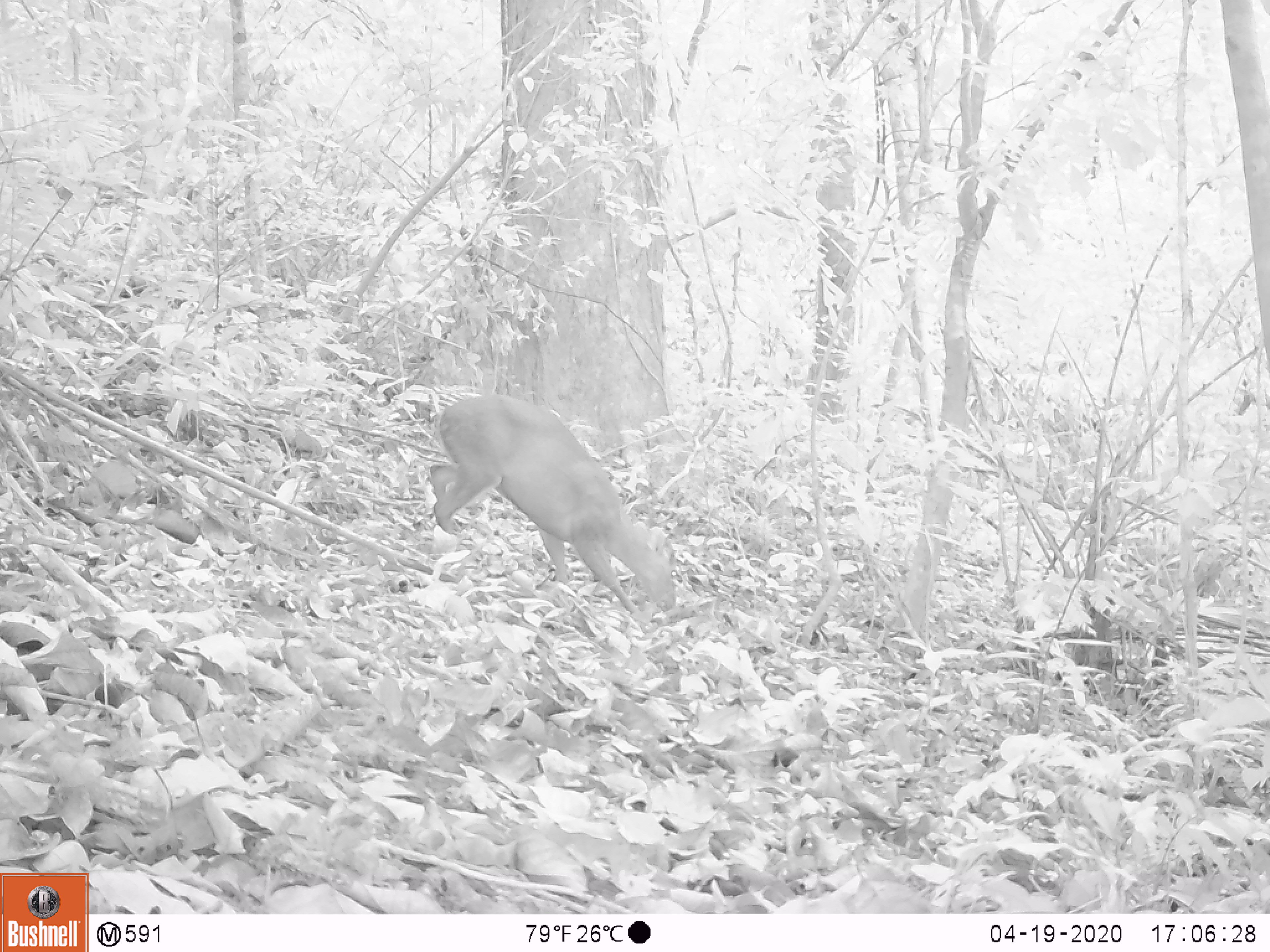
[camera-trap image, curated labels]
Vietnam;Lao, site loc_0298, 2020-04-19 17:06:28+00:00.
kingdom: Animalia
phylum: Chordata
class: Mammalia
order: Artiodactyla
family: Cervidae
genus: Muntiacus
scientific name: Muntiacus rooseveltorum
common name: roosevelt's muntjac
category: roosevelts muntjac group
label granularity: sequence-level